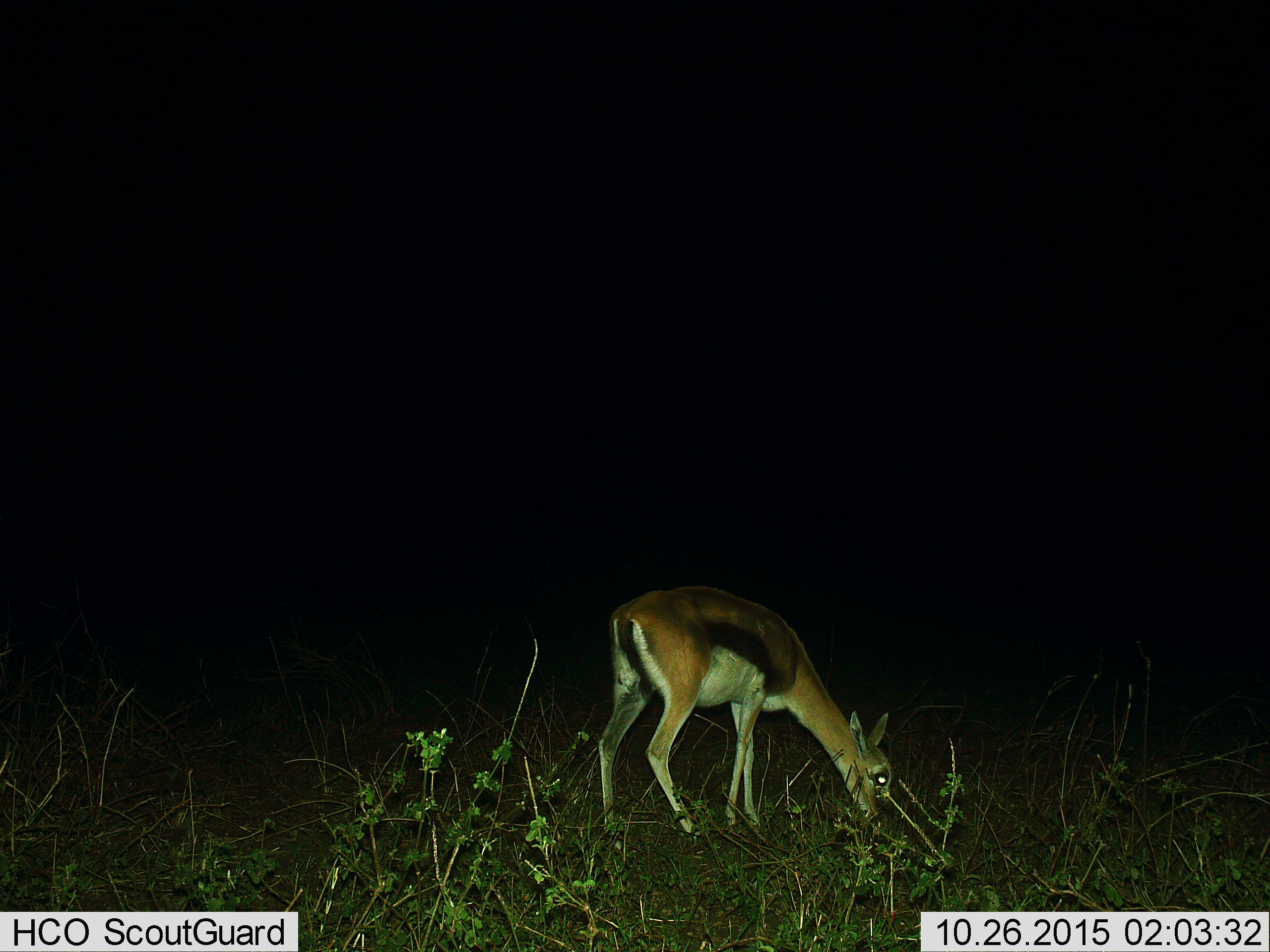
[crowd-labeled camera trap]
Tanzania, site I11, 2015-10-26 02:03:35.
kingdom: Animalia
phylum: Chordata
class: Mammalia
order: Artiodactyla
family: Bovidae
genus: Eudorcas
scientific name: Eudorcas thomsonii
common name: thomson's gazelle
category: gazellethomsons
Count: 1.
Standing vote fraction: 20%.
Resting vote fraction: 0%.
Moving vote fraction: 0%.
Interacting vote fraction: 0%.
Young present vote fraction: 0%.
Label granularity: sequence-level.